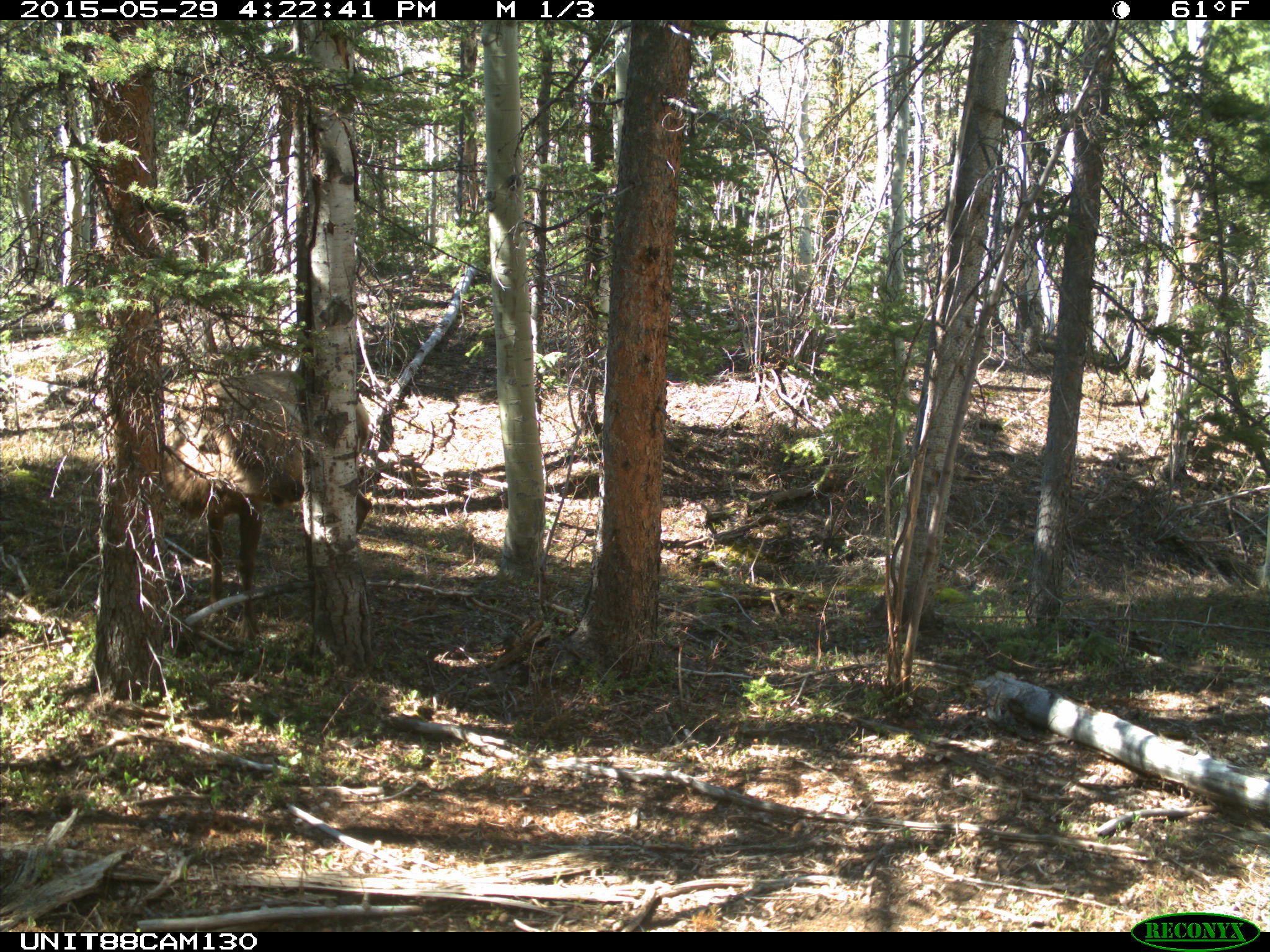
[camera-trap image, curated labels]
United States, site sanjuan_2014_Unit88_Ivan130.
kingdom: Animalia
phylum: Chordata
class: Mammalia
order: Artiodactyla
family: Cervidae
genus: Cervus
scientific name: Cervus elaphus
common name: red deer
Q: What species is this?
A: Cervus elaphus (red deer).